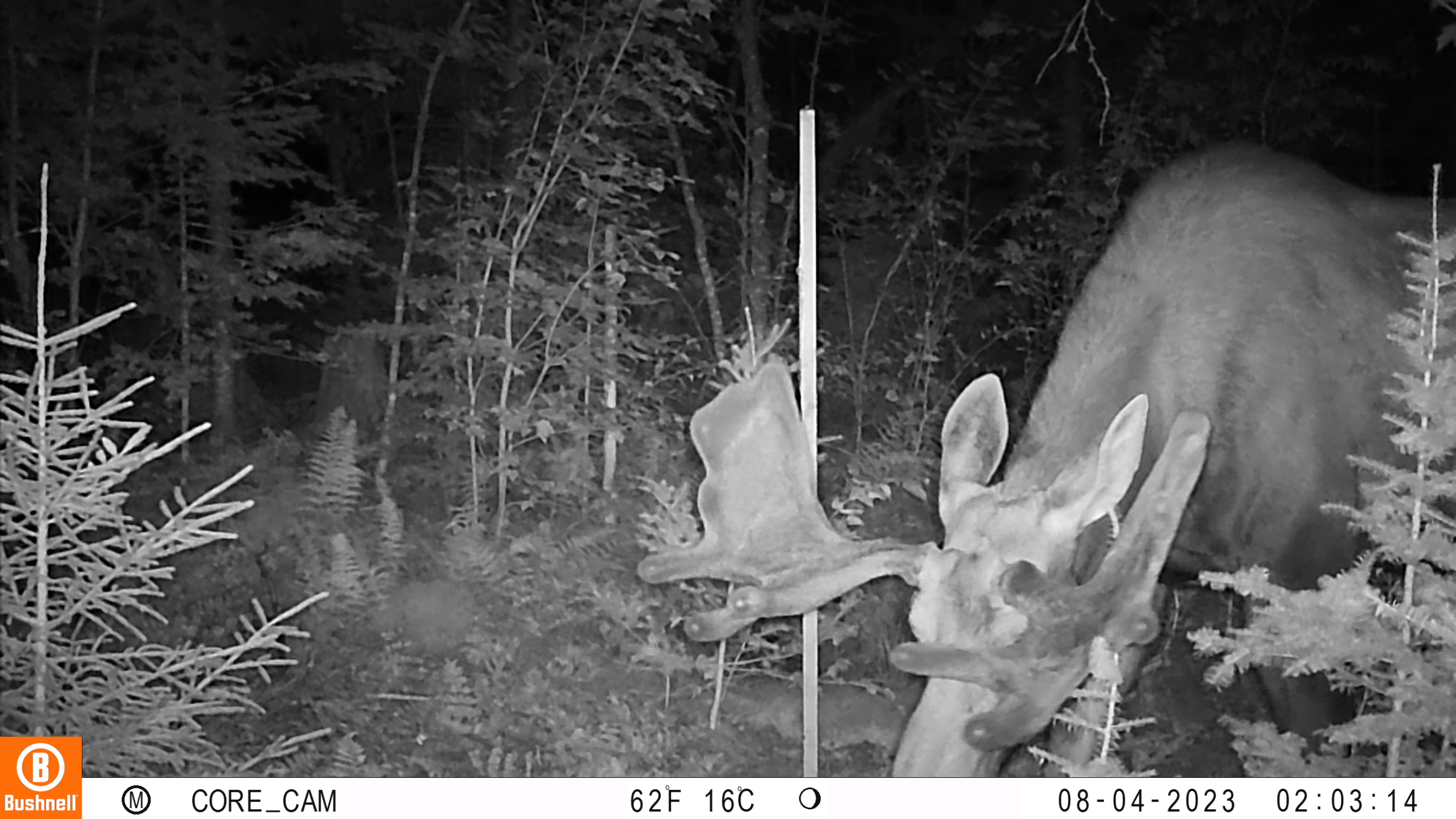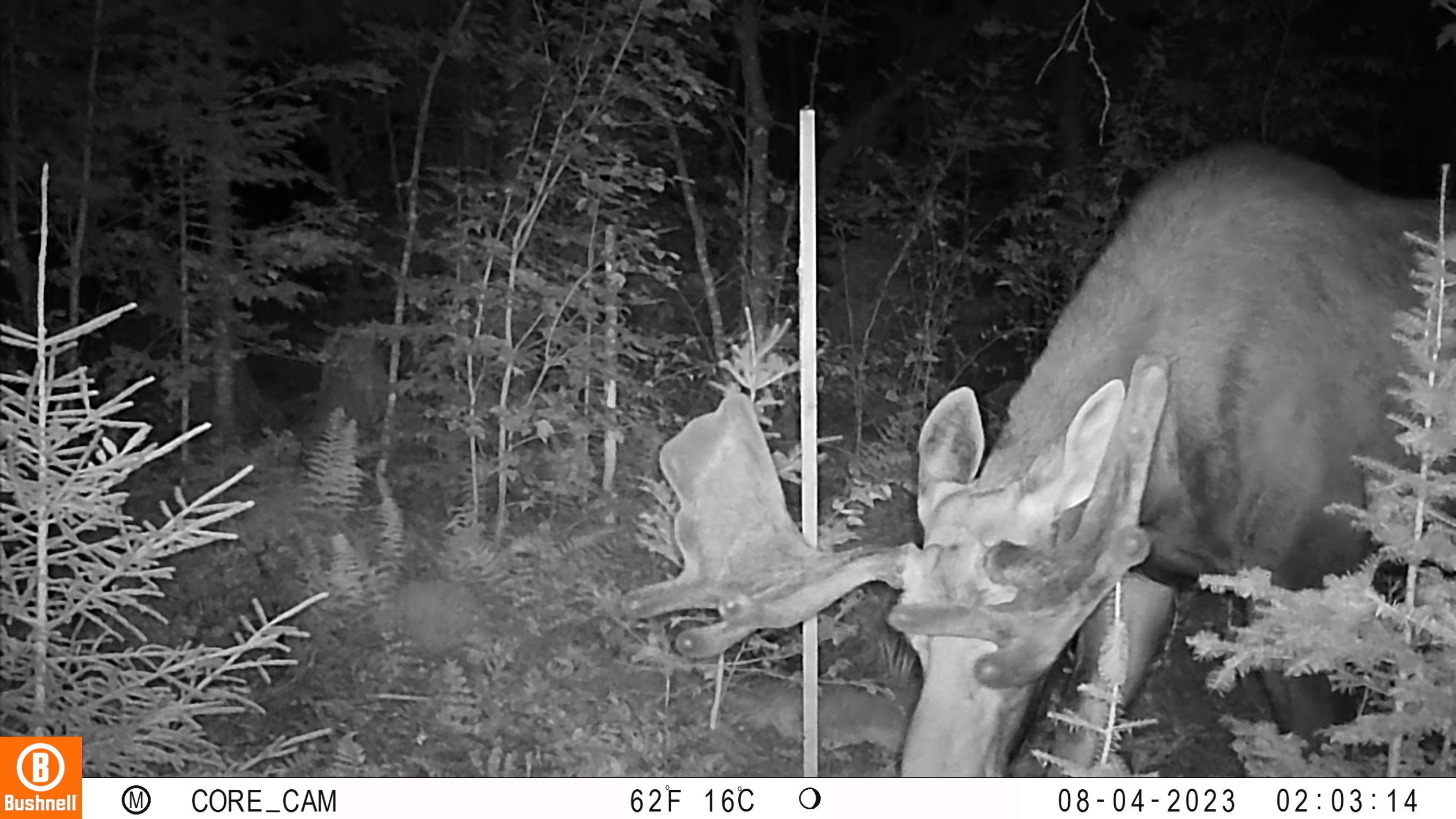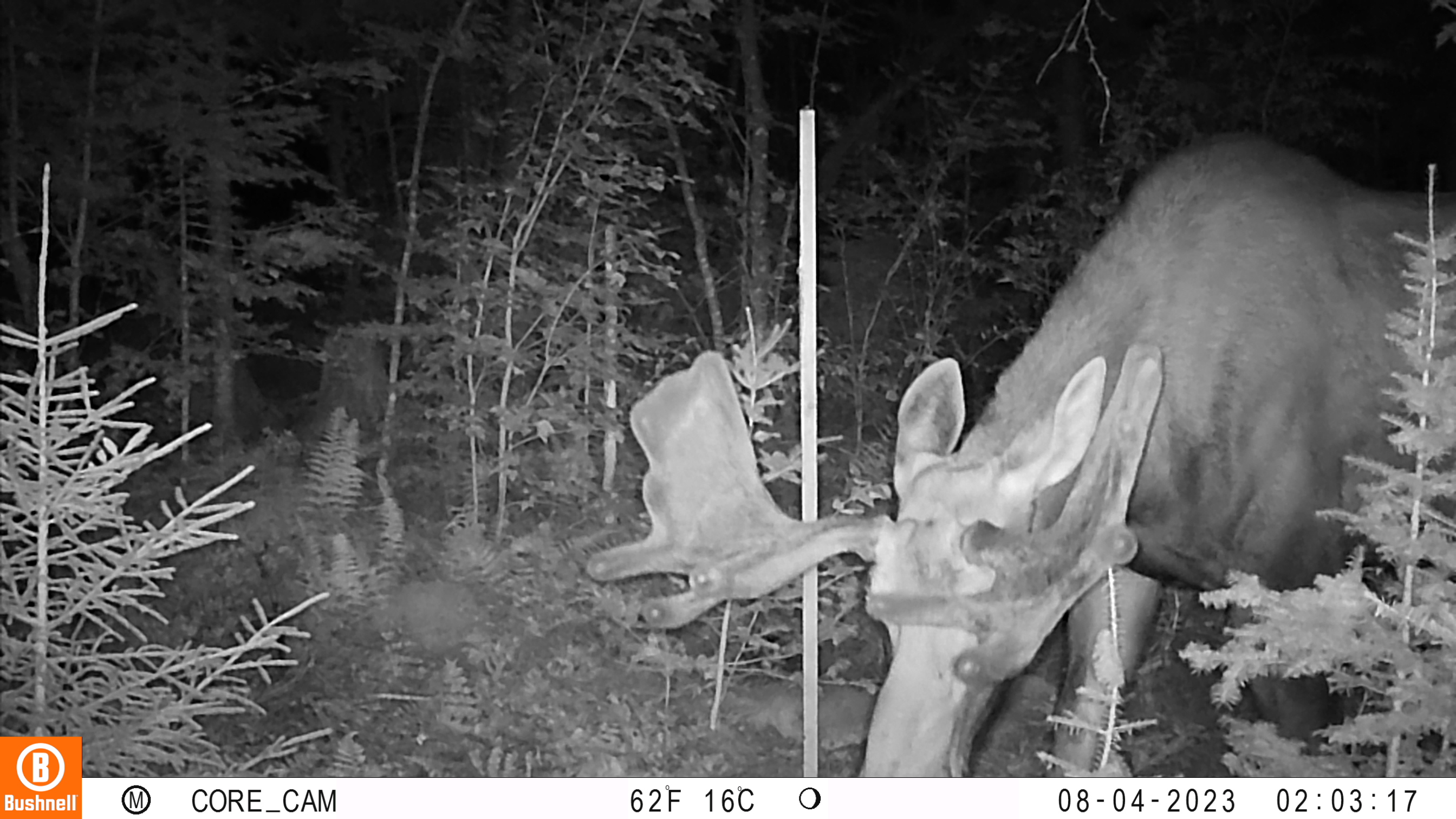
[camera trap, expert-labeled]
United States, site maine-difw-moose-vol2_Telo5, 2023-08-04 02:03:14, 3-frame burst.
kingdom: Animalia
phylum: Chordata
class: Mammalia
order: Artiodactyla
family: Cervidae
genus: Odocoileus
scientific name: Odocoileus virginianus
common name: white-tailed deer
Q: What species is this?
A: White-tailed deer (Odocoileus virginianus).